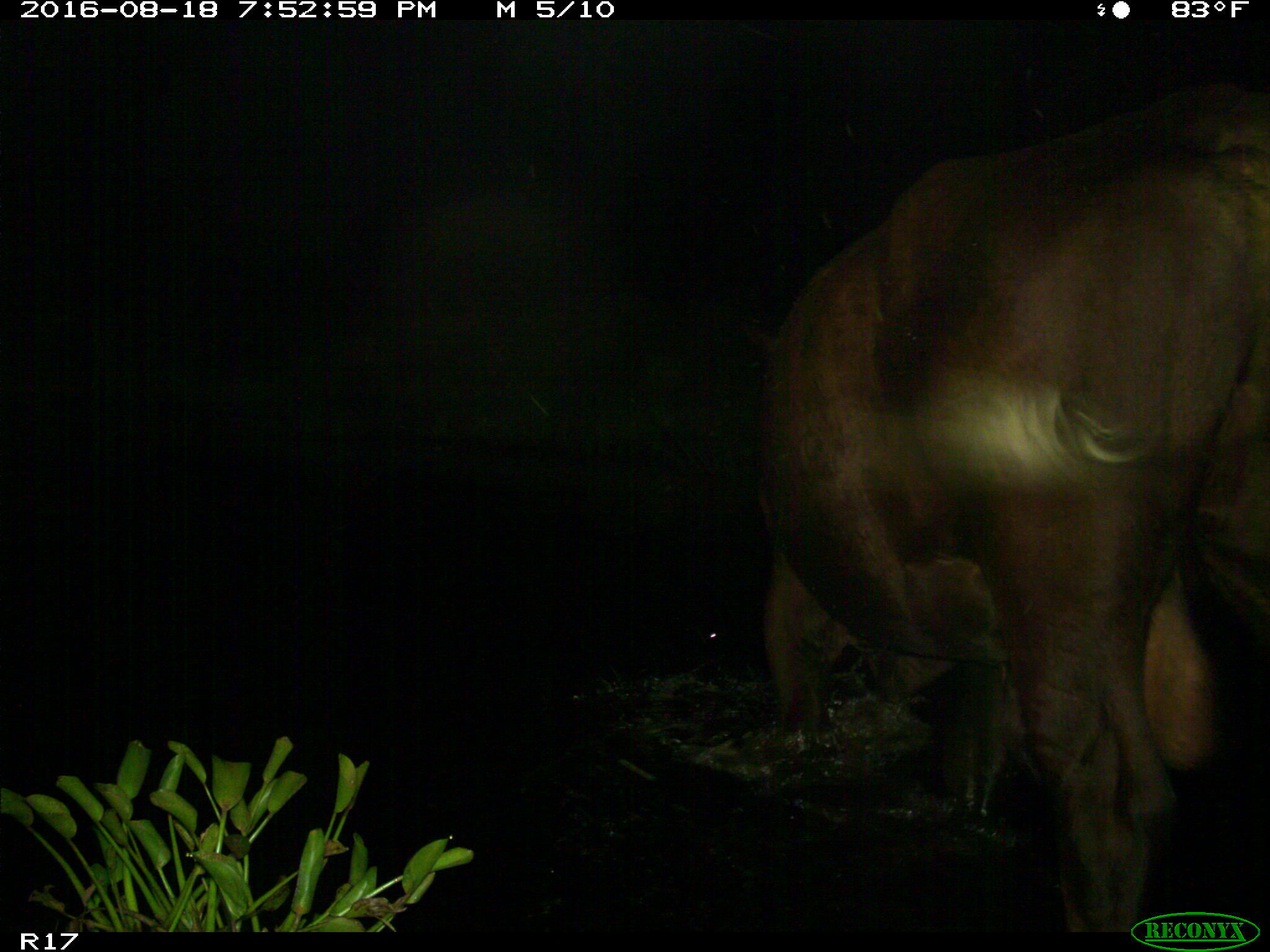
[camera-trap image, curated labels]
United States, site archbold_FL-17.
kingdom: Animalia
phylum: Chordata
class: Mammalia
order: Artiodactyla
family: Bovidae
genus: Bos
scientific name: Bos taurus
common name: domestic cow